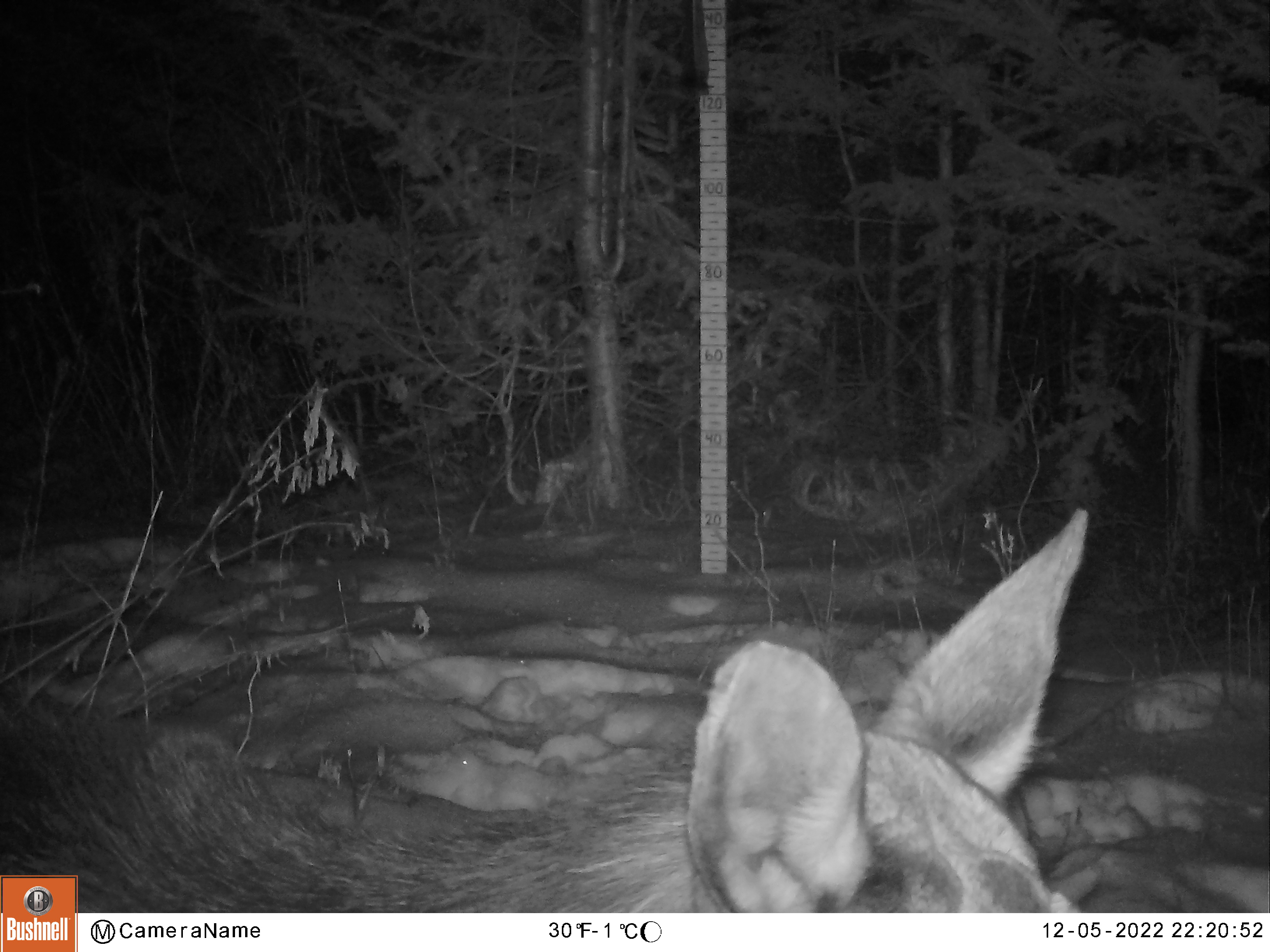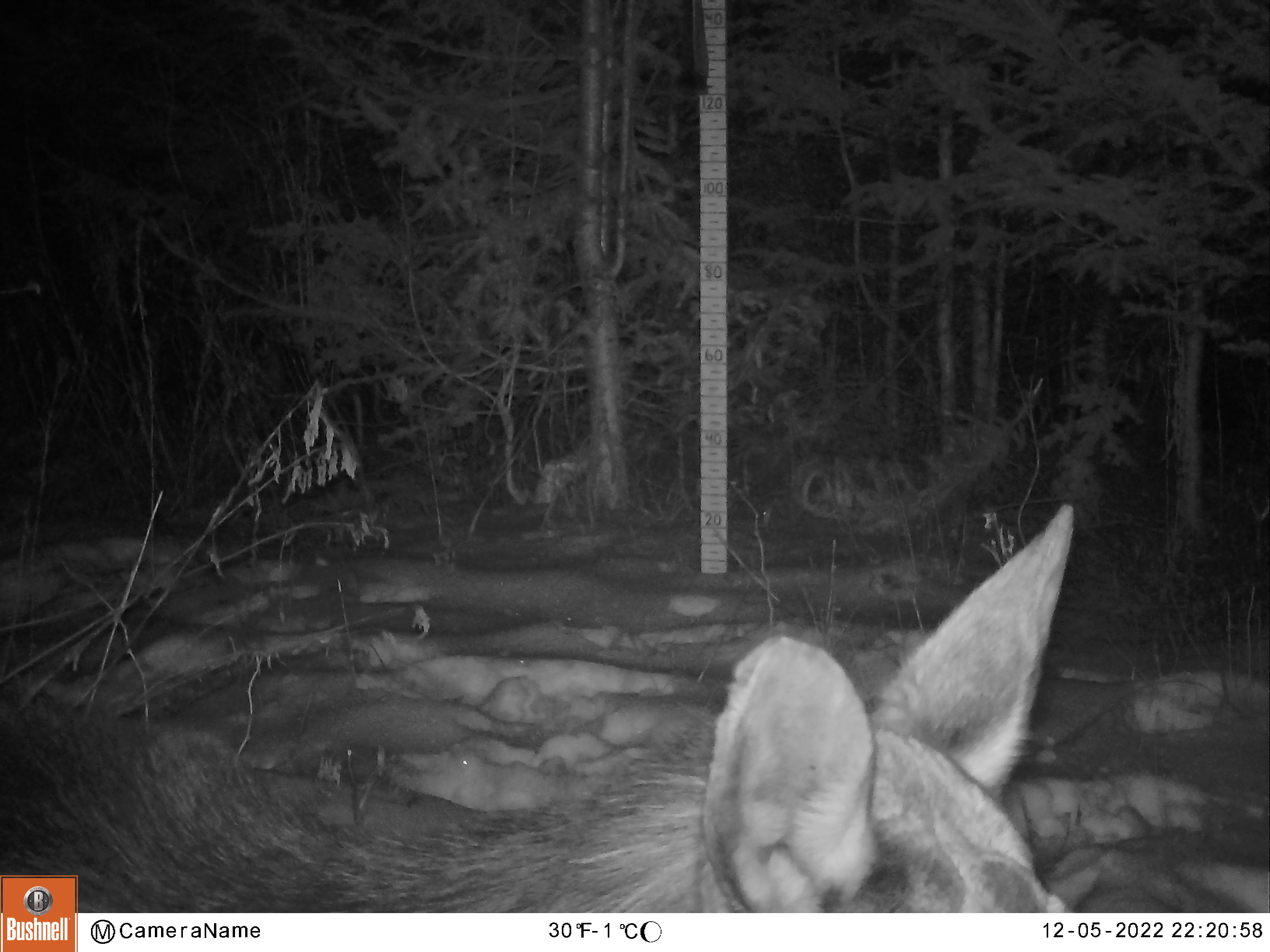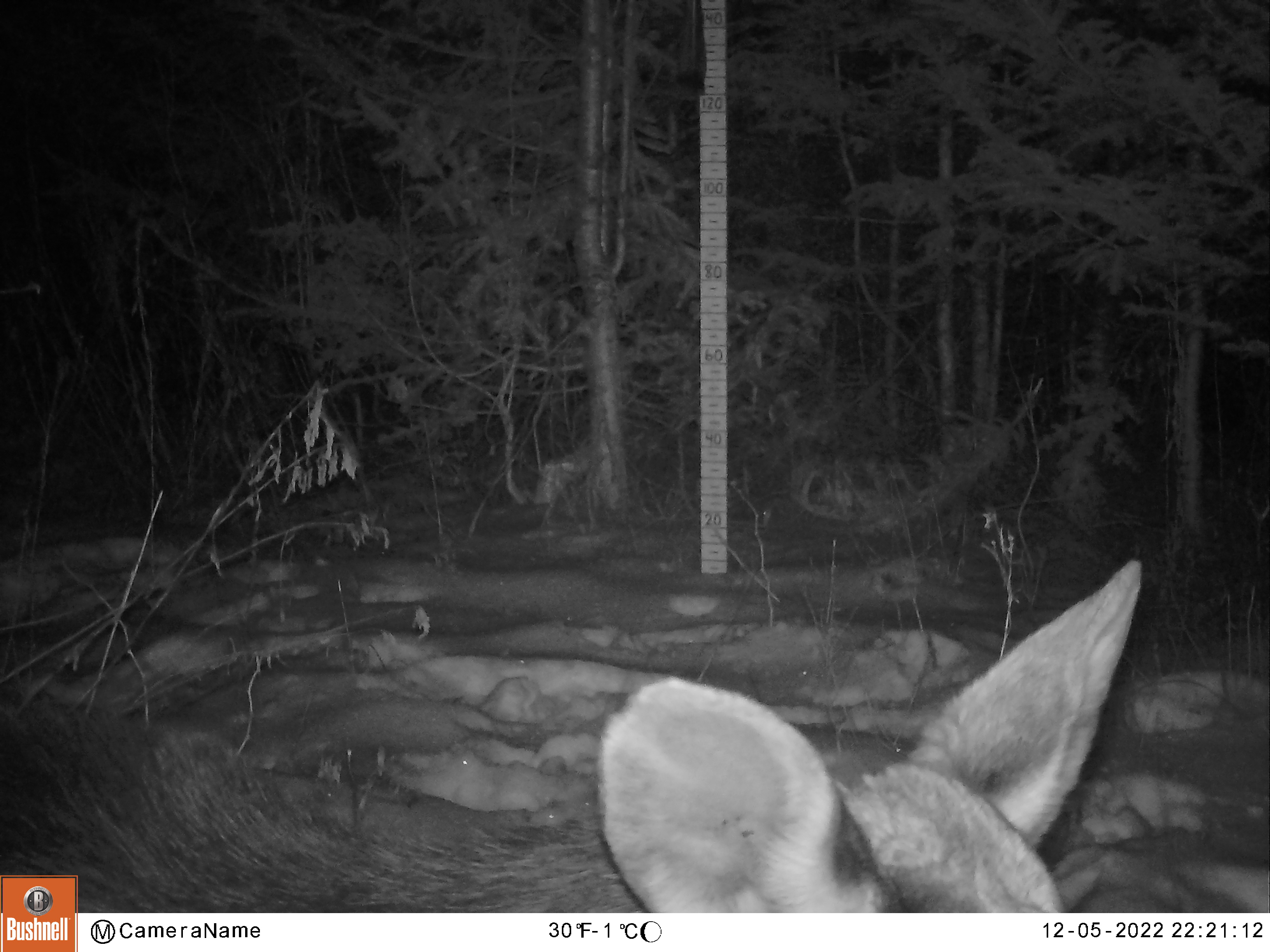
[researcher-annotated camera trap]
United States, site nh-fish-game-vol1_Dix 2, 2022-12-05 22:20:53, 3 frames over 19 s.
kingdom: Animalia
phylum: Chordata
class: Mammalia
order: Artiodactyla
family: Cervidae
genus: Alces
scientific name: Alces alces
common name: moose